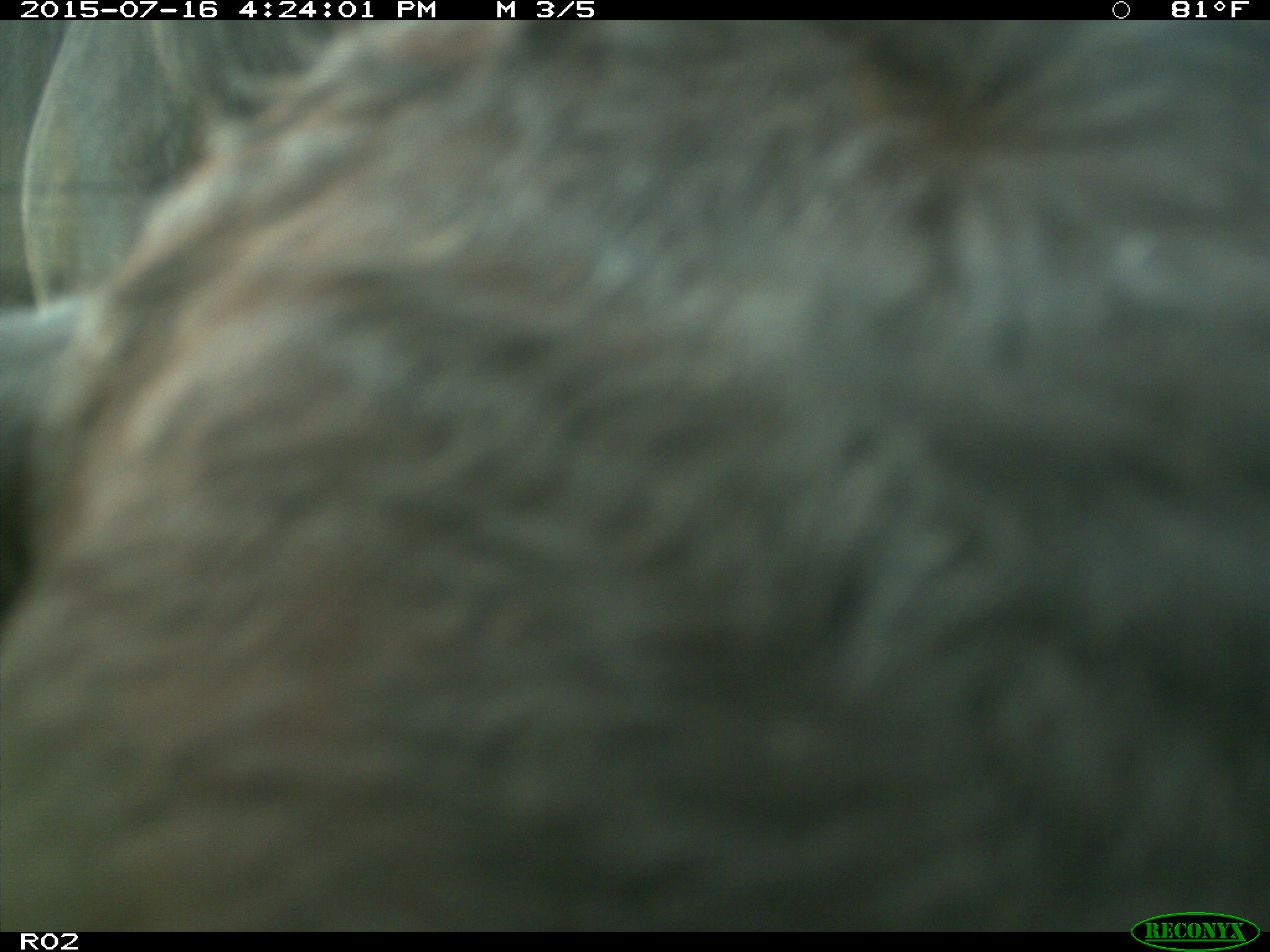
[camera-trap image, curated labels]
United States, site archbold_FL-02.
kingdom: Animalia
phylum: Chordata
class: Mammalia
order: Artiodactyla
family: Bovidae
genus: Bos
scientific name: Bos taurus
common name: domestic cow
Bos taurus (domestic cow).